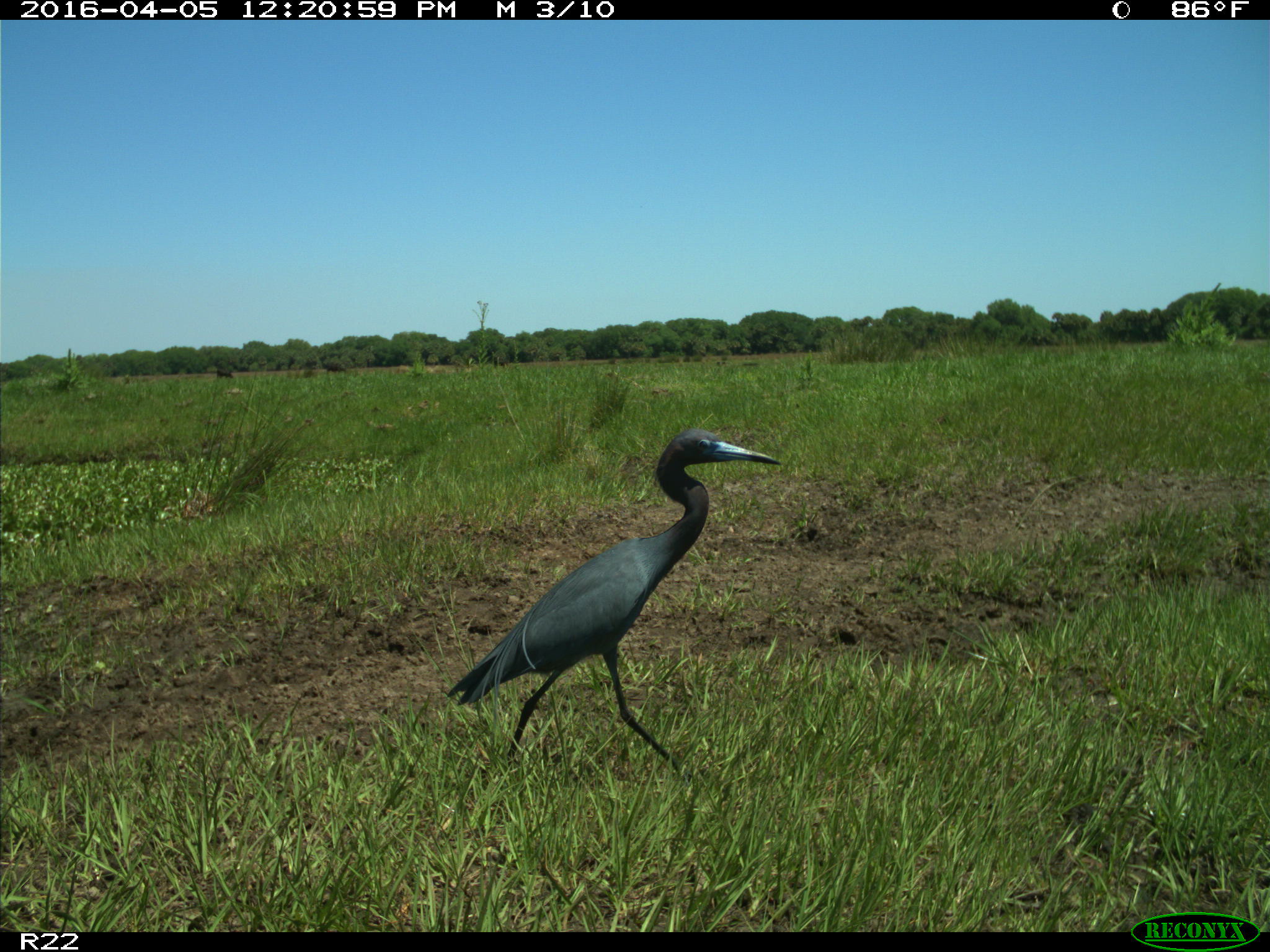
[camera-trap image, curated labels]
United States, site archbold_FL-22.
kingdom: Animalia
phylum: Chordata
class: Aves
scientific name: Aves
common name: birds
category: unidentified bird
Unidentified bird (birds) (Aves).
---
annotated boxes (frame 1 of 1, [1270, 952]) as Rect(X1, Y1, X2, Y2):
animal: Rect(445, 430, 784, 777)